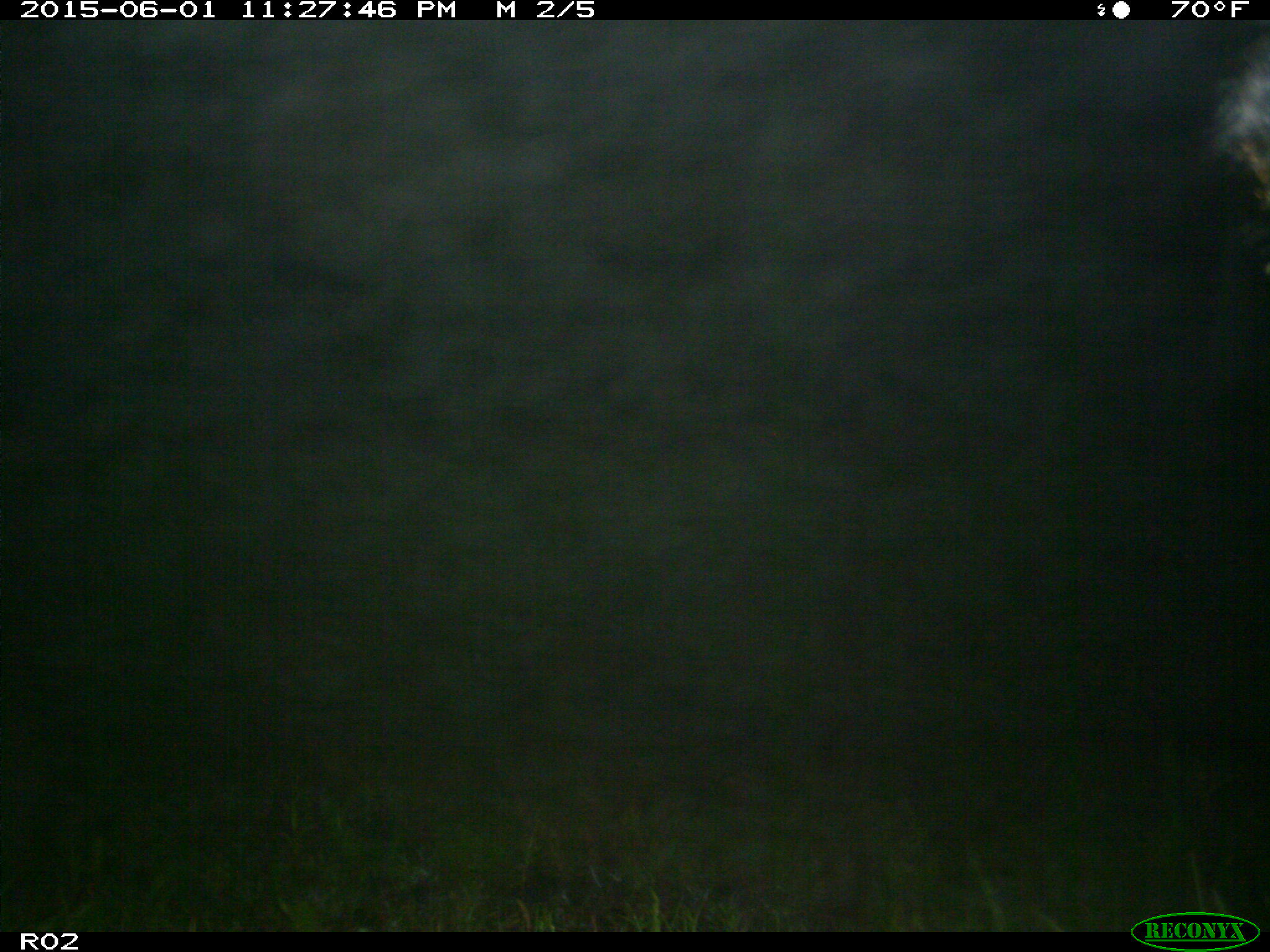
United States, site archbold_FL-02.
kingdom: Animalia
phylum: Chordata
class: Mammalia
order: Artiodactyla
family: Bovidae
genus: Bos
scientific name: Bos taurus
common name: domestic cow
Bos taurus (domestic cow).